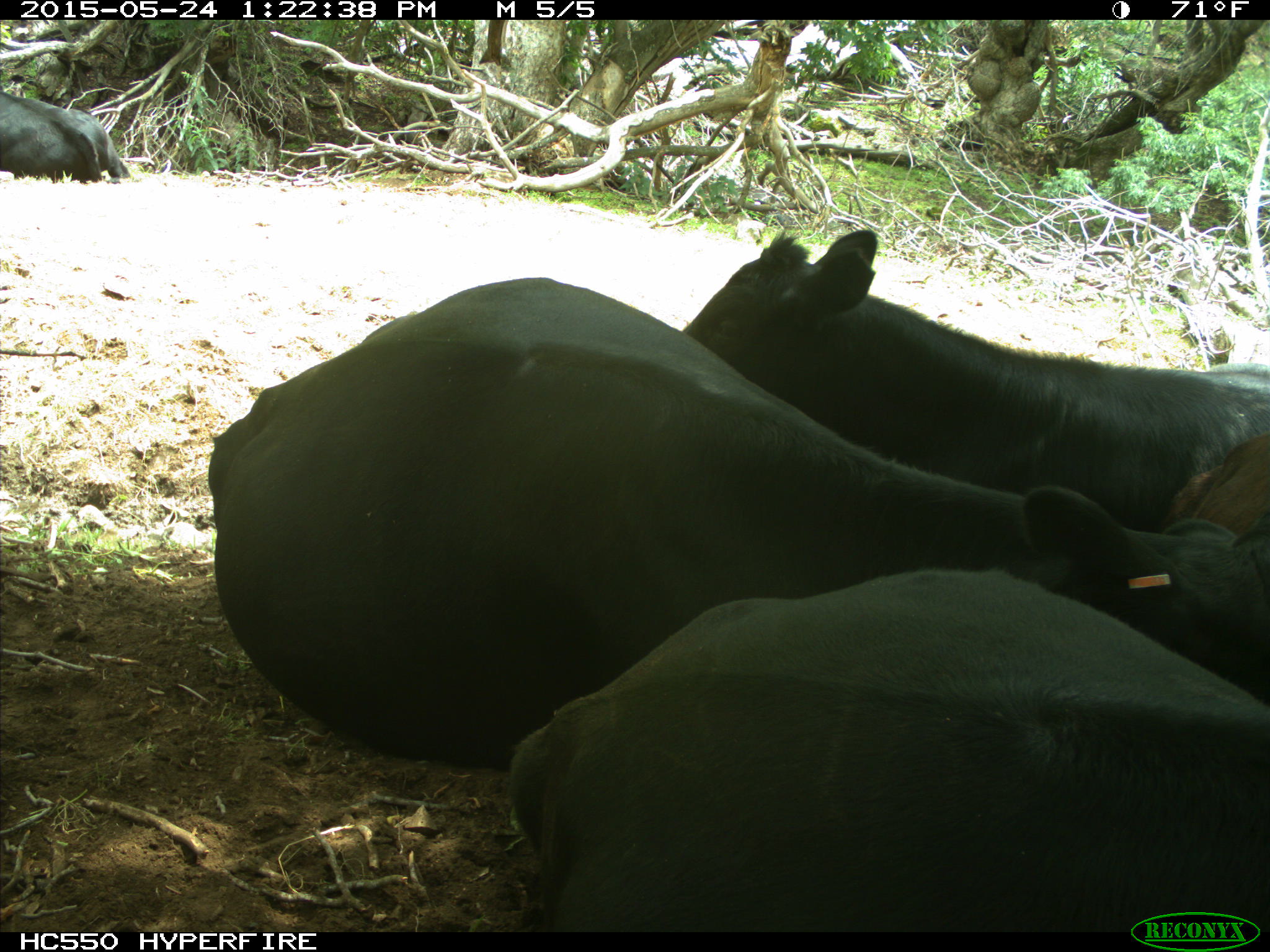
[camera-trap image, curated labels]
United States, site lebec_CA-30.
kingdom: Animalia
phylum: Chordata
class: Mammalia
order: Artiodactyla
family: Bovidae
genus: Bos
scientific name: Bos taurus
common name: domestic cow